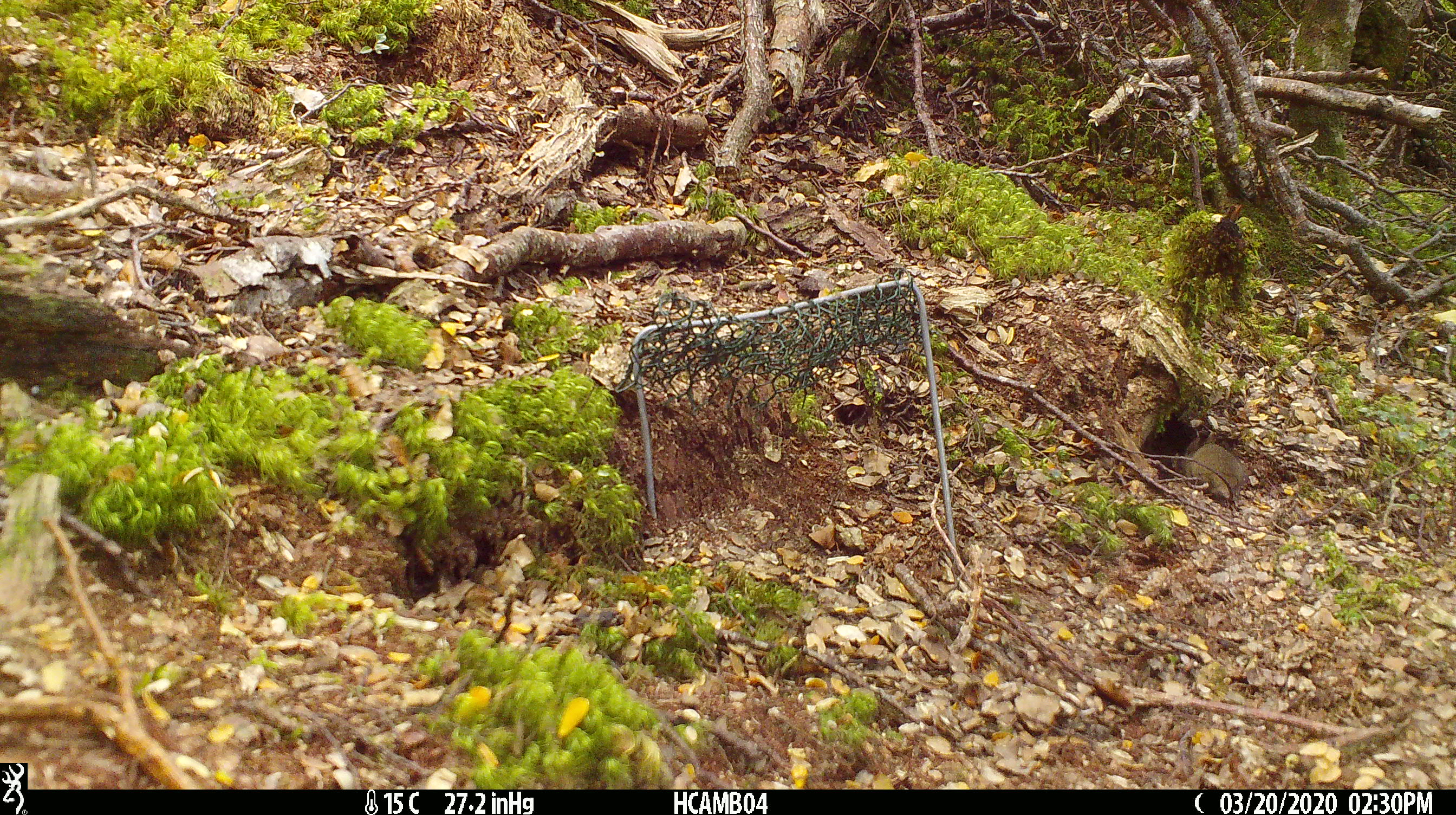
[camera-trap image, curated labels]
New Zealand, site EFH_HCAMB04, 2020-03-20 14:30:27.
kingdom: Animalia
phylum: Chordata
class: Mammalia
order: Rodentia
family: Muridae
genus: Mus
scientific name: Mus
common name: mouse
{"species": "mouse (Mus)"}